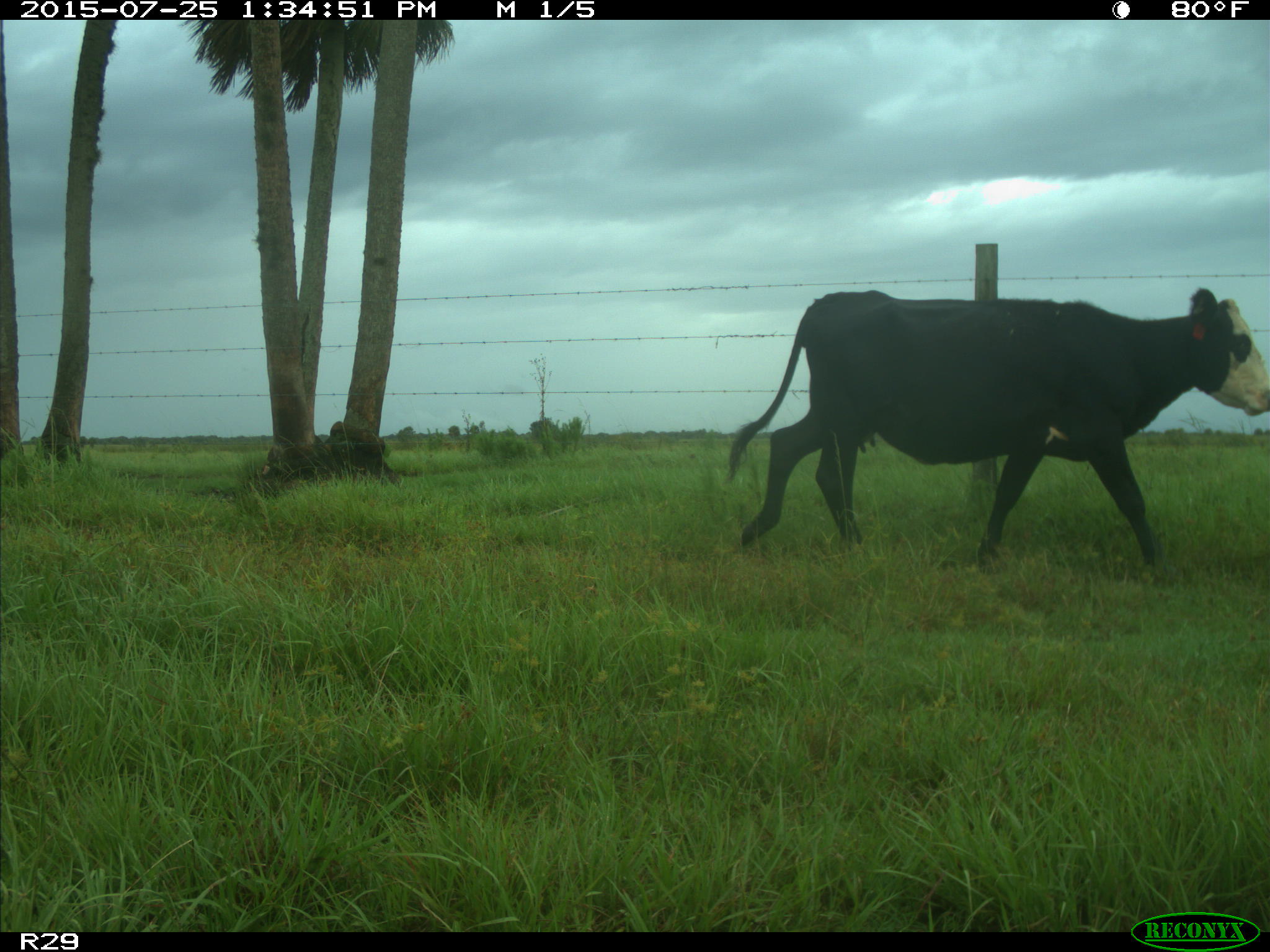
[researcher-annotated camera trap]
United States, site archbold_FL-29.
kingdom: Animalia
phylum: Chordata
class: Mammalia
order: Artiodactyla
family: Bovidae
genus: Bos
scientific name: Bos taurus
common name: domestic cow